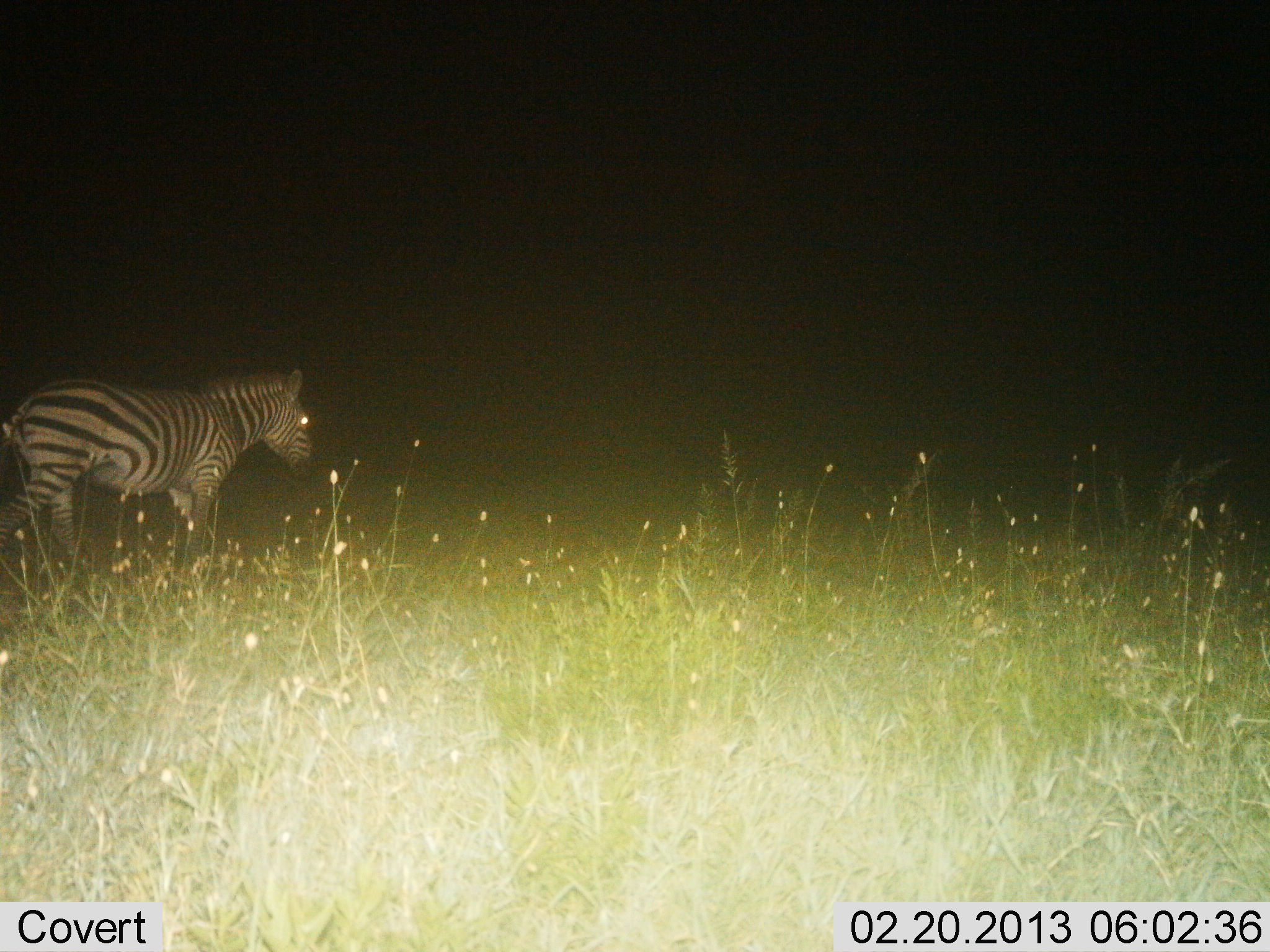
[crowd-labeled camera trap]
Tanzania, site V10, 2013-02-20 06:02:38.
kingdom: Animalia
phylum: Chordata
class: Mammalia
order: Perissodactyla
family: Equidae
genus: Equus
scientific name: Equus quagga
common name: plains zebra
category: zebra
Zebra (plains zebra) (Equus quagga), count 1. Behavior (volunteer vote fractions): standing 45%, resting 3%, moving 55%, interacting 0%. Young present (vote fraction): 0%. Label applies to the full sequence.